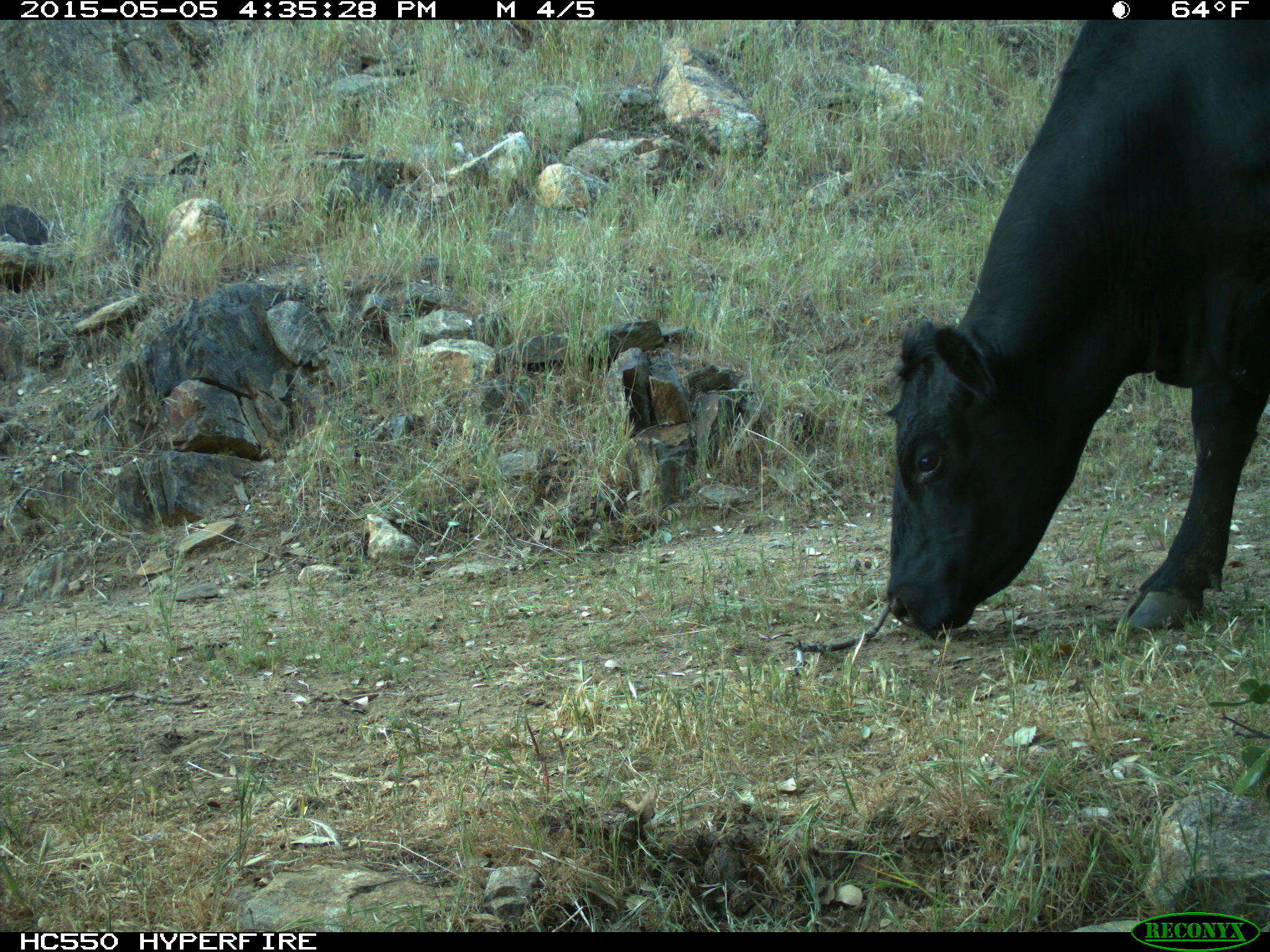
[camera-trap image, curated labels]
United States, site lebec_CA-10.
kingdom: Animalia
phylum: Chordata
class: Mammalia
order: Artiodactyla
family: Bovidae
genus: Bos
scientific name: Bos taurus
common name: domestic cow